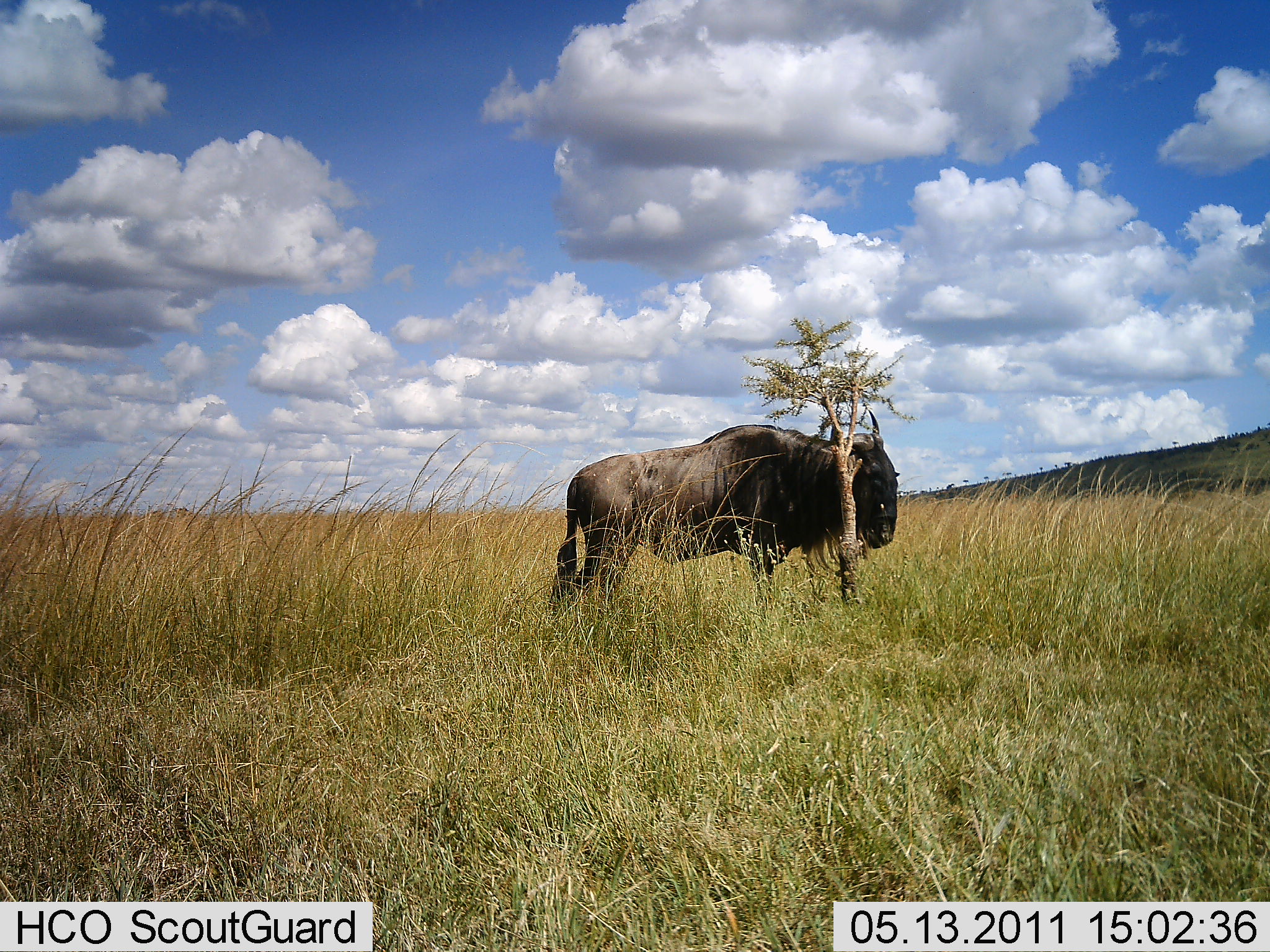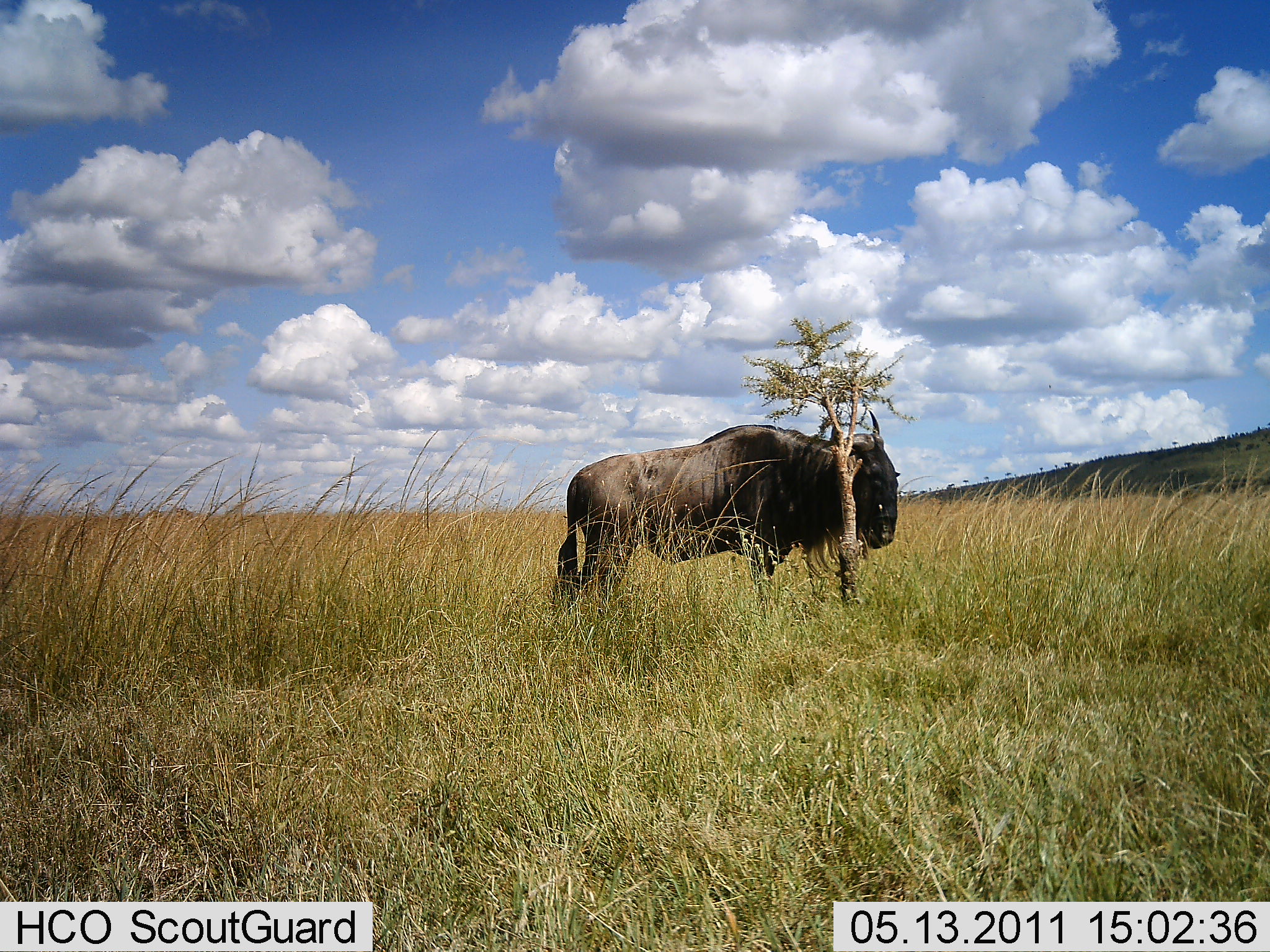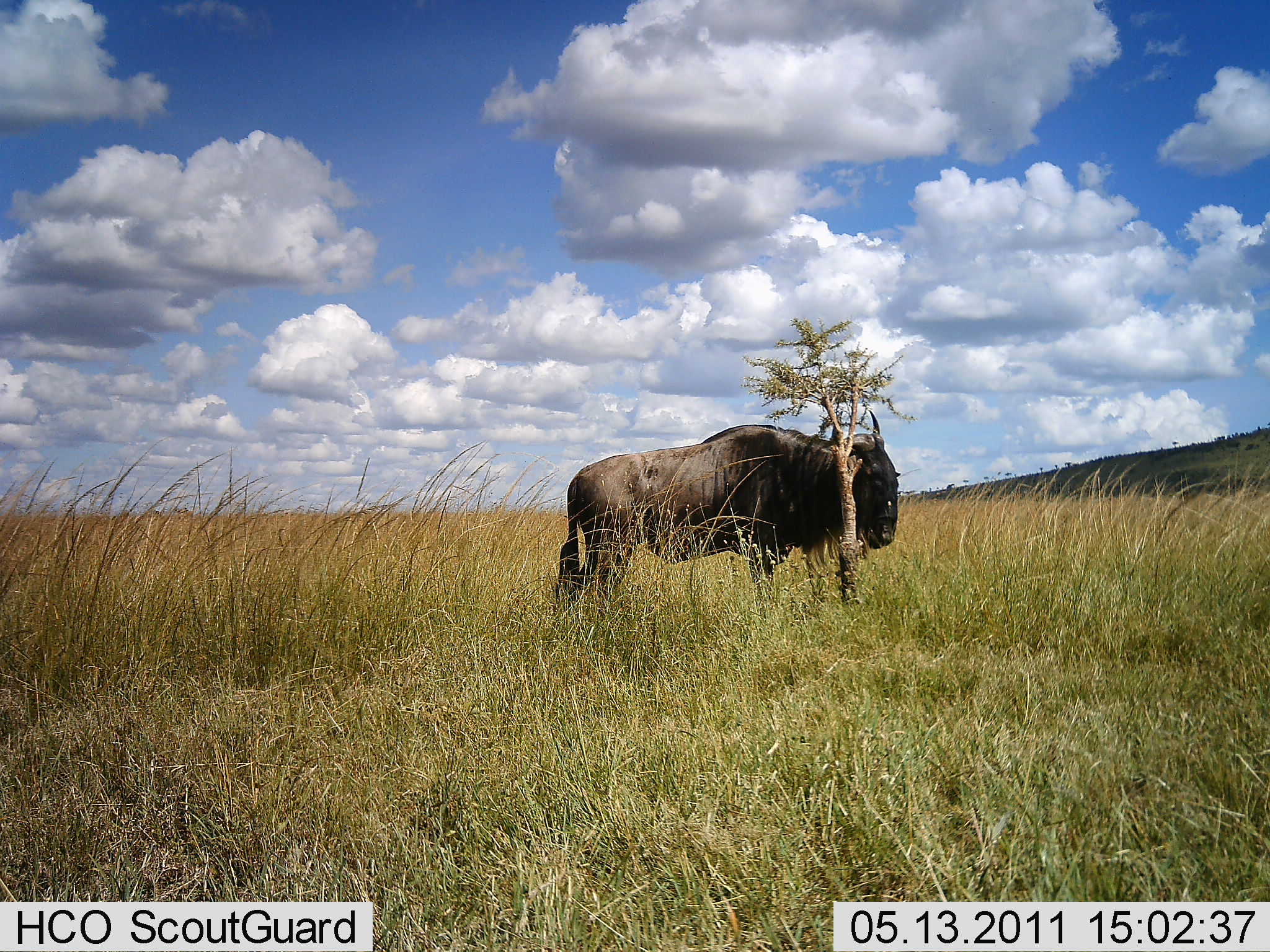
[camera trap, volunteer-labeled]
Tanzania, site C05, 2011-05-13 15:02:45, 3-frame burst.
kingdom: Animalia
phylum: Chordata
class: Mammalia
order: Artiodactyla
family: Bovidae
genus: Connochaetes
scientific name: Connochaetes taurinus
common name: blue wildebeest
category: wildebeest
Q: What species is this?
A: Wildebeest (blue wildebeest) (Connochaetes taurinus).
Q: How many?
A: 1.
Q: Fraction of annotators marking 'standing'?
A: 92%.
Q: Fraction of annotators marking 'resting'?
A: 8%.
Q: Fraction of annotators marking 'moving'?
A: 0%.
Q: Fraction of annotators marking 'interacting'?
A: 0%.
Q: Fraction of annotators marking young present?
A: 0%.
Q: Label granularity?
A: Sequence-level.